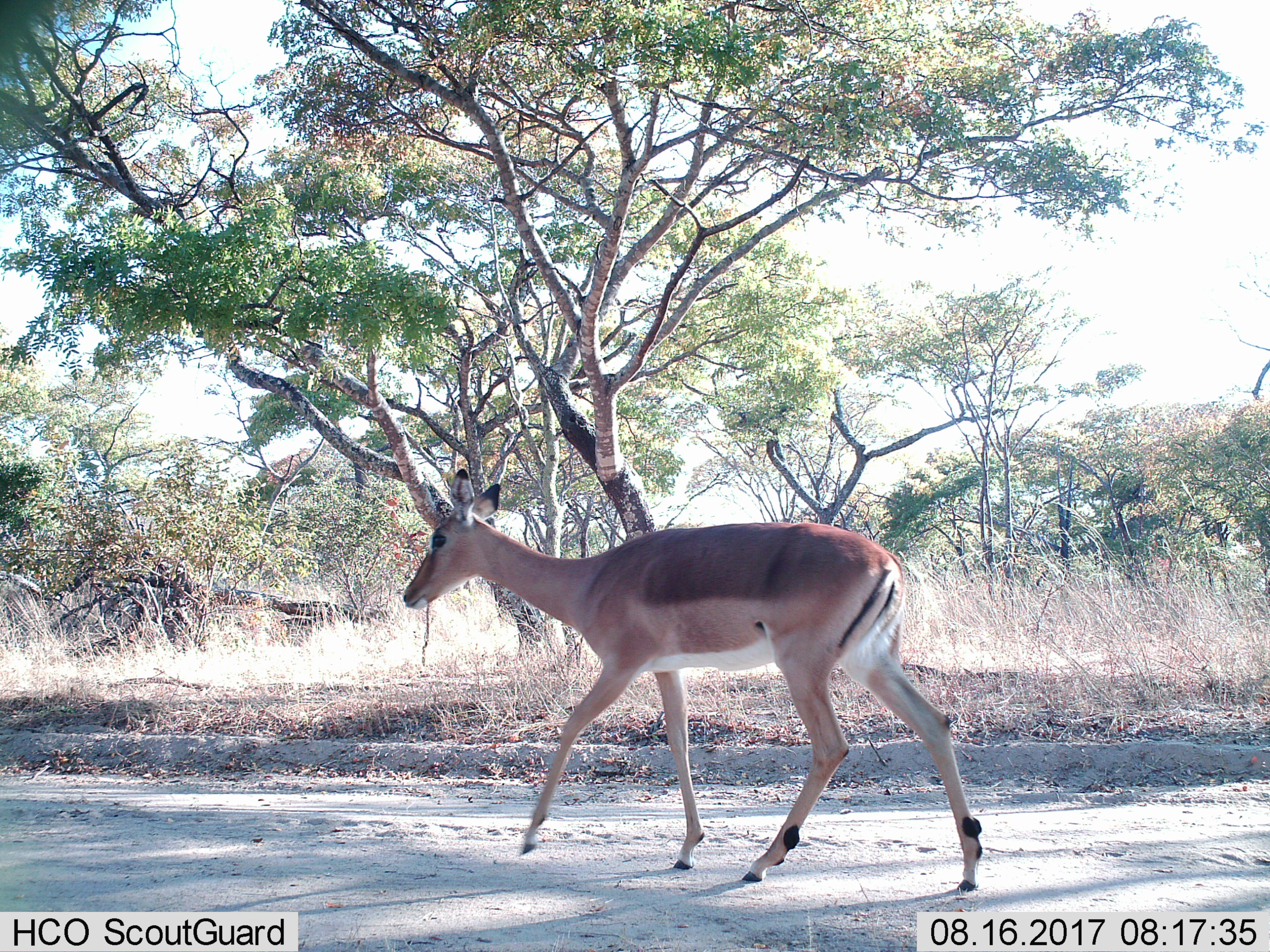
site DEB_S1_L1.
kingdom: Animalia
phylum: Chordata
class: Mammalia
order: Artiodactyla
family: Bovidae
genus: Aepyceros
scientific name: Aepyceros melampus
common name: impala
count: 1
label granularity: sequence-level